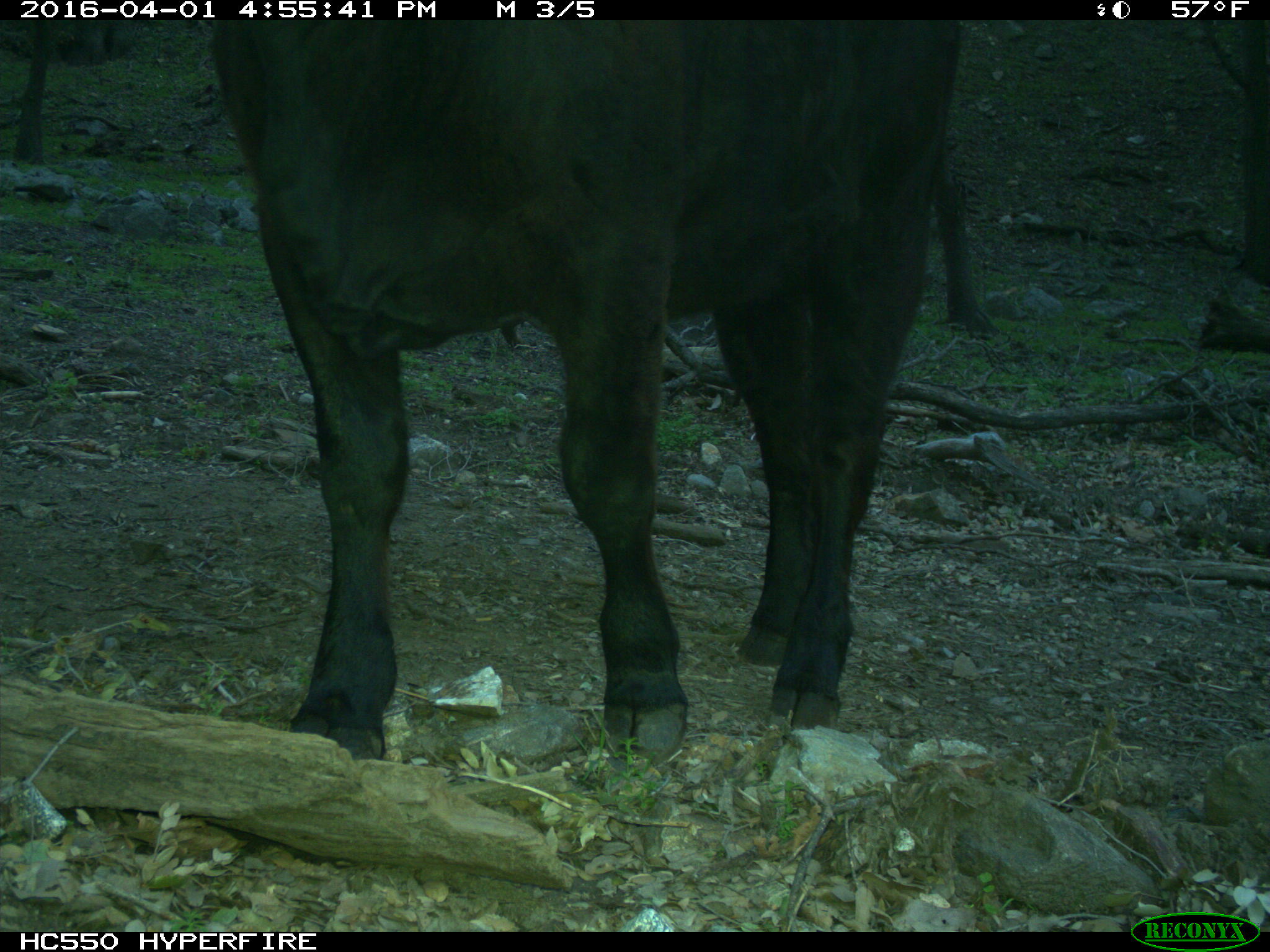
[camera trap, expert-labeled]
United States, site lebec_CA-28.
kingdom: Animalia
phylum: Chordata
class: Mammalia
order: Artiodactyla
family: Bovidae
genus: Bos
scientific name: Bos taurus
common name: domestic cow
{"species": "Bos taurus (domestic cow)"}